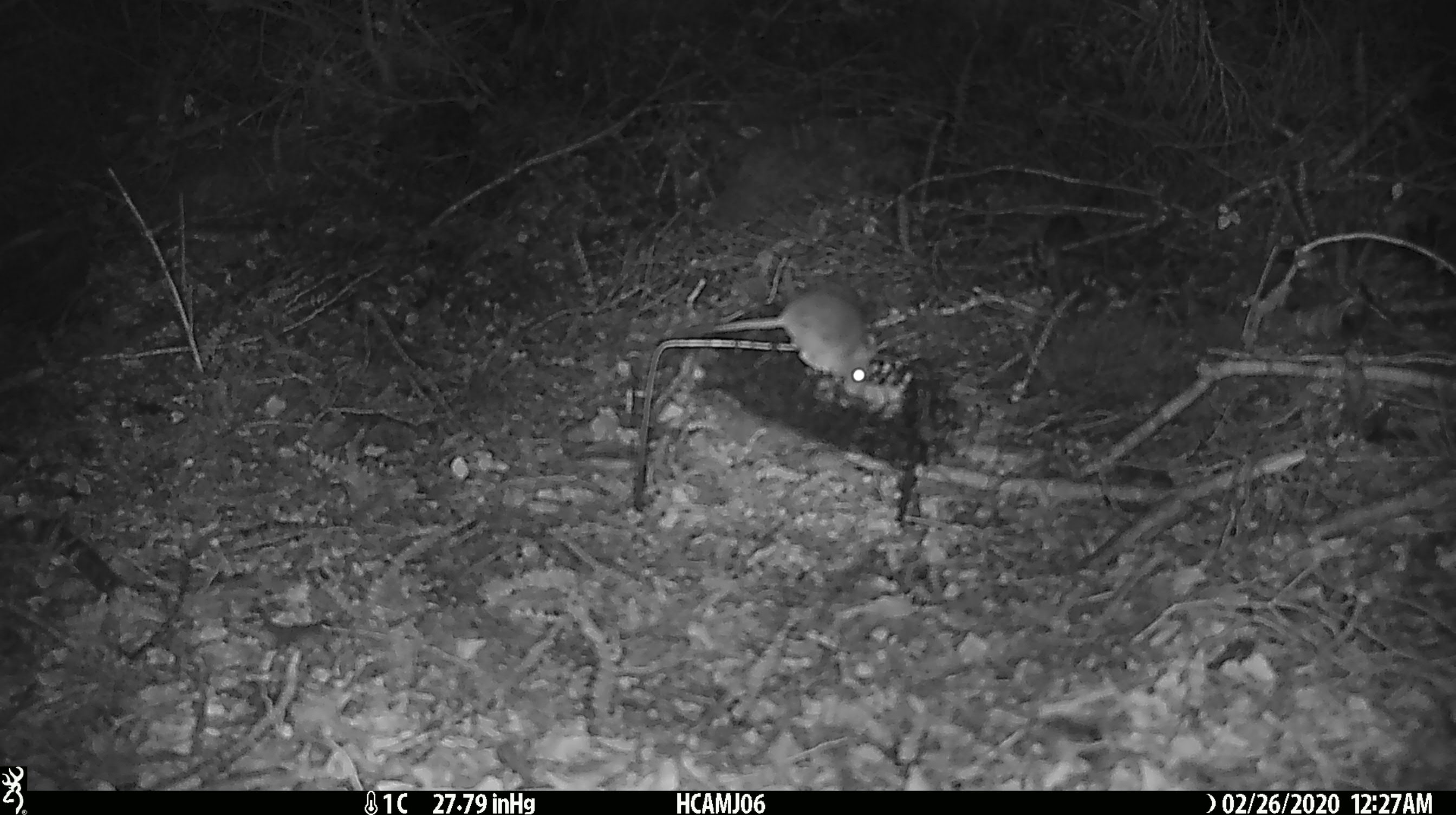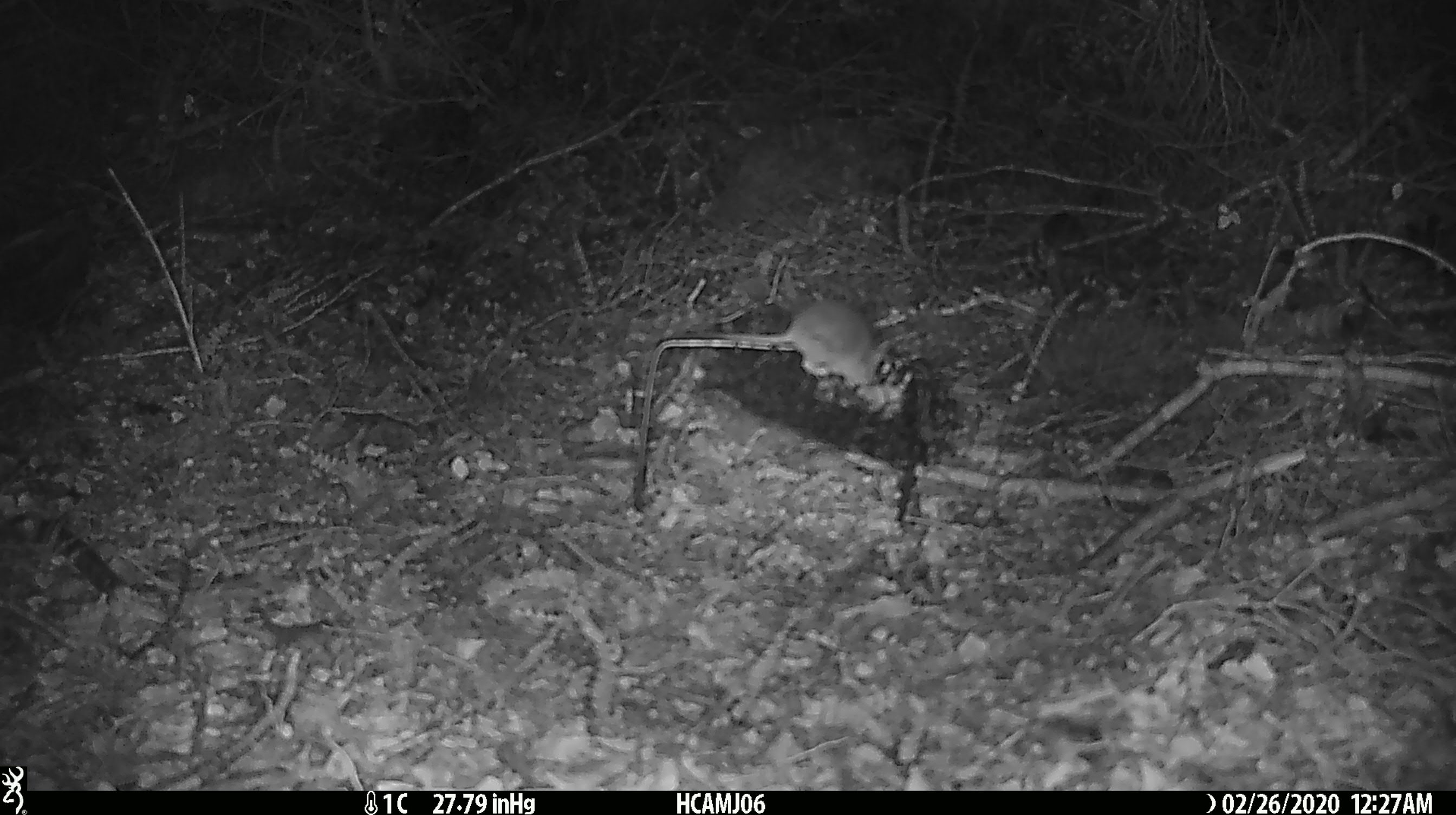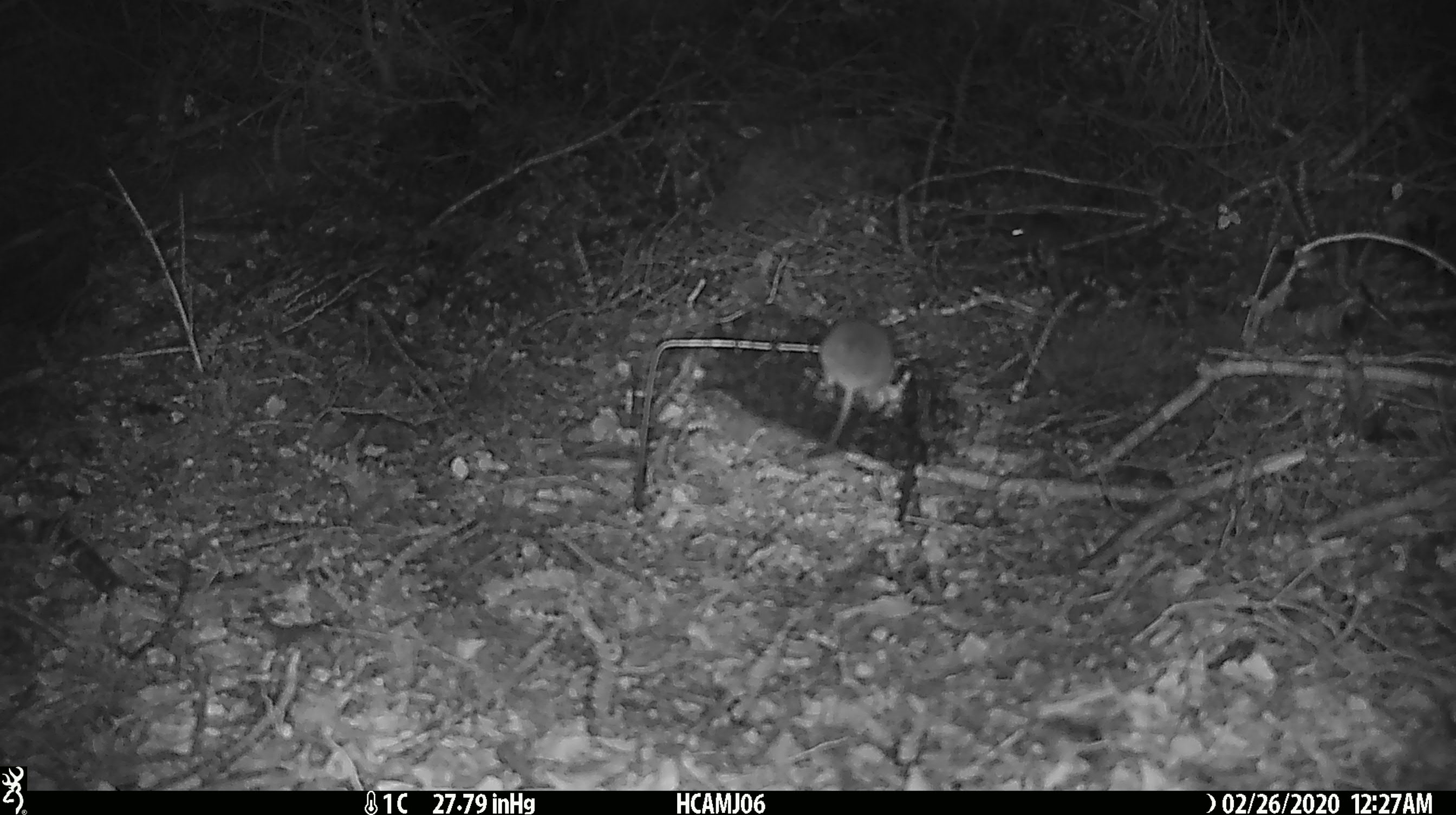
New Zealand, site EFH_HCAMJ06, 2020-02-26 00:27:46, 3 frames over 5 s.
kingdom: Animalia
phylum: Chordata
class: Mammalia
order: Rodentia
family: Muridae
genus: Mus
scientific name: Mus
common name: mouse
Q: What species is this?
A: Mouse (Mus).